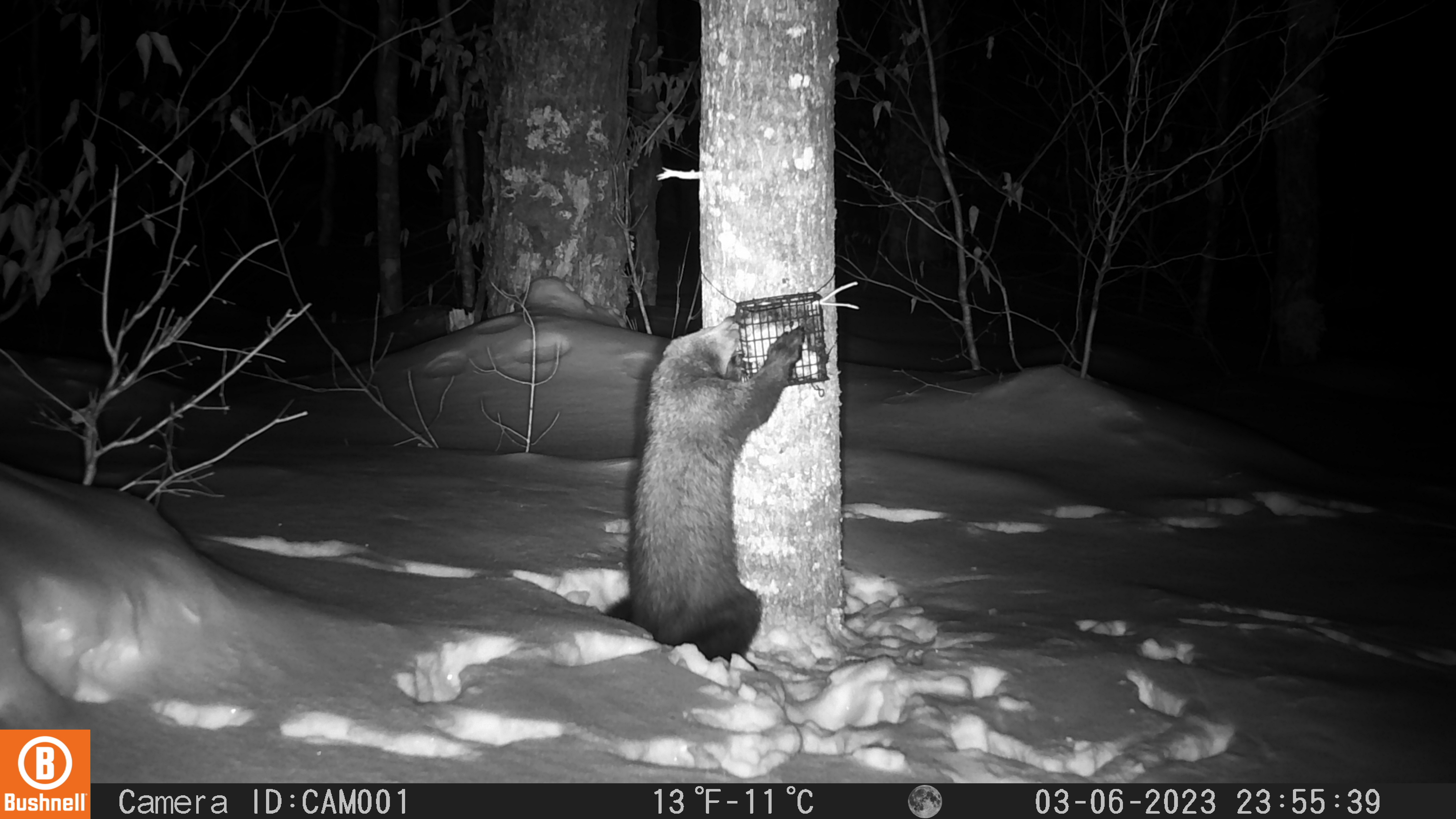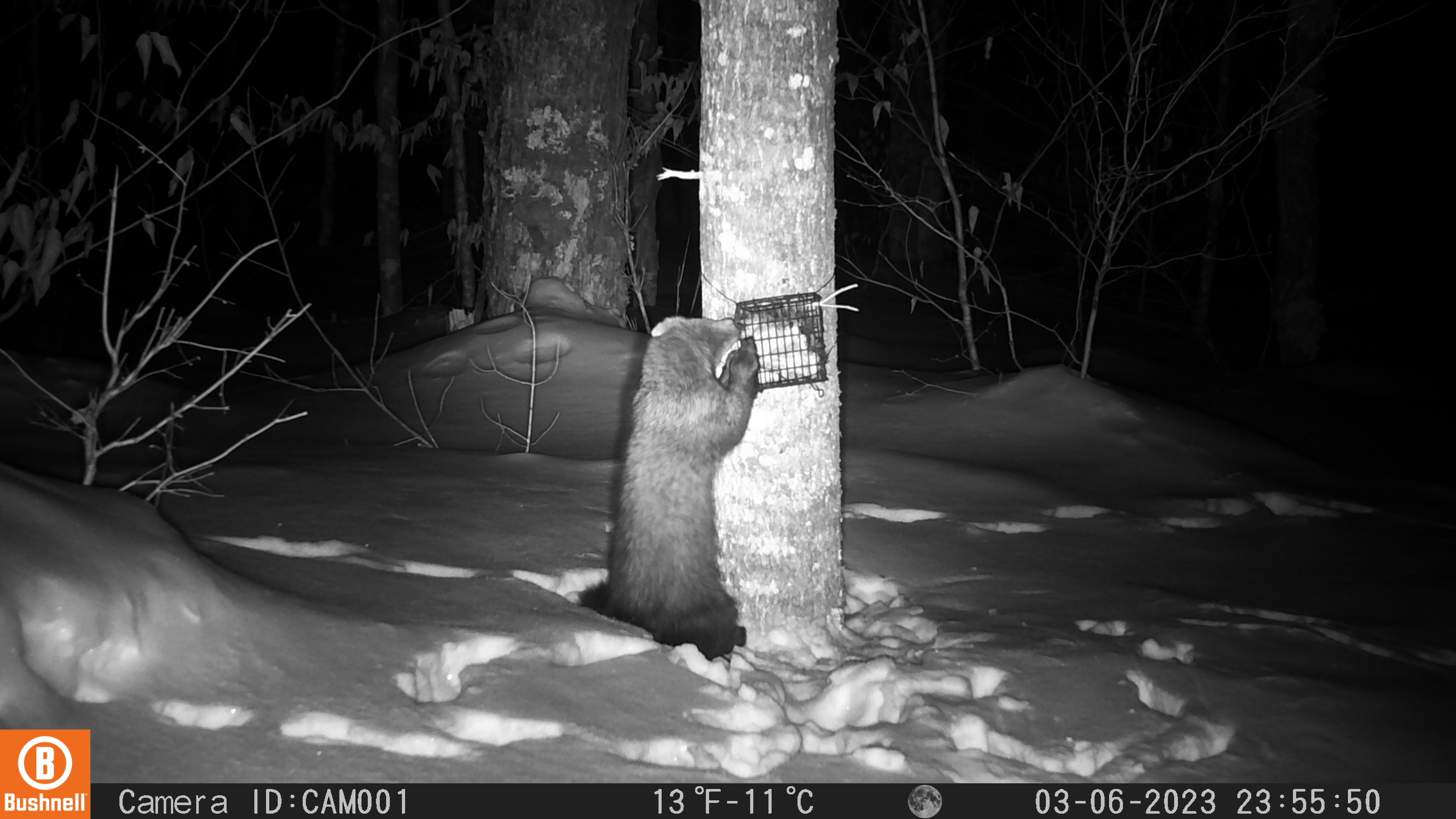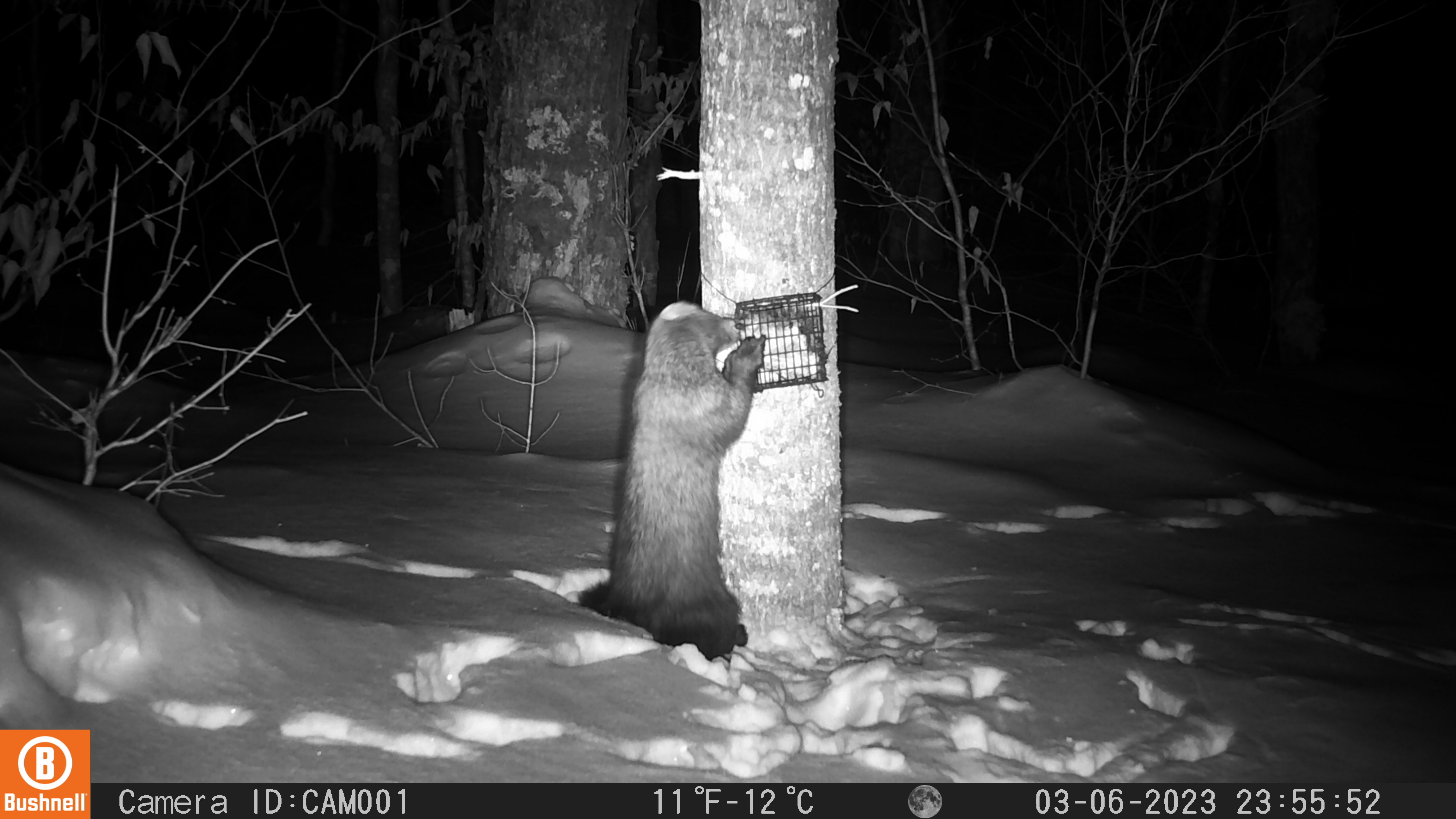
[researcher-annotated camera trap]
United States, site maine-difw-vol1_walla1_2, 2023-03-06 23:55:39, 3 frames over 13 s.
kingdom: Animalia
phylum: Chordata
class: Mammalia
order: Carnivora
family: Mustelidae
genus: Pekania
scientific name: Pekania pennanti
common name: fisher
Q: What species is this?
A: Fisher (Pekania pennanti).